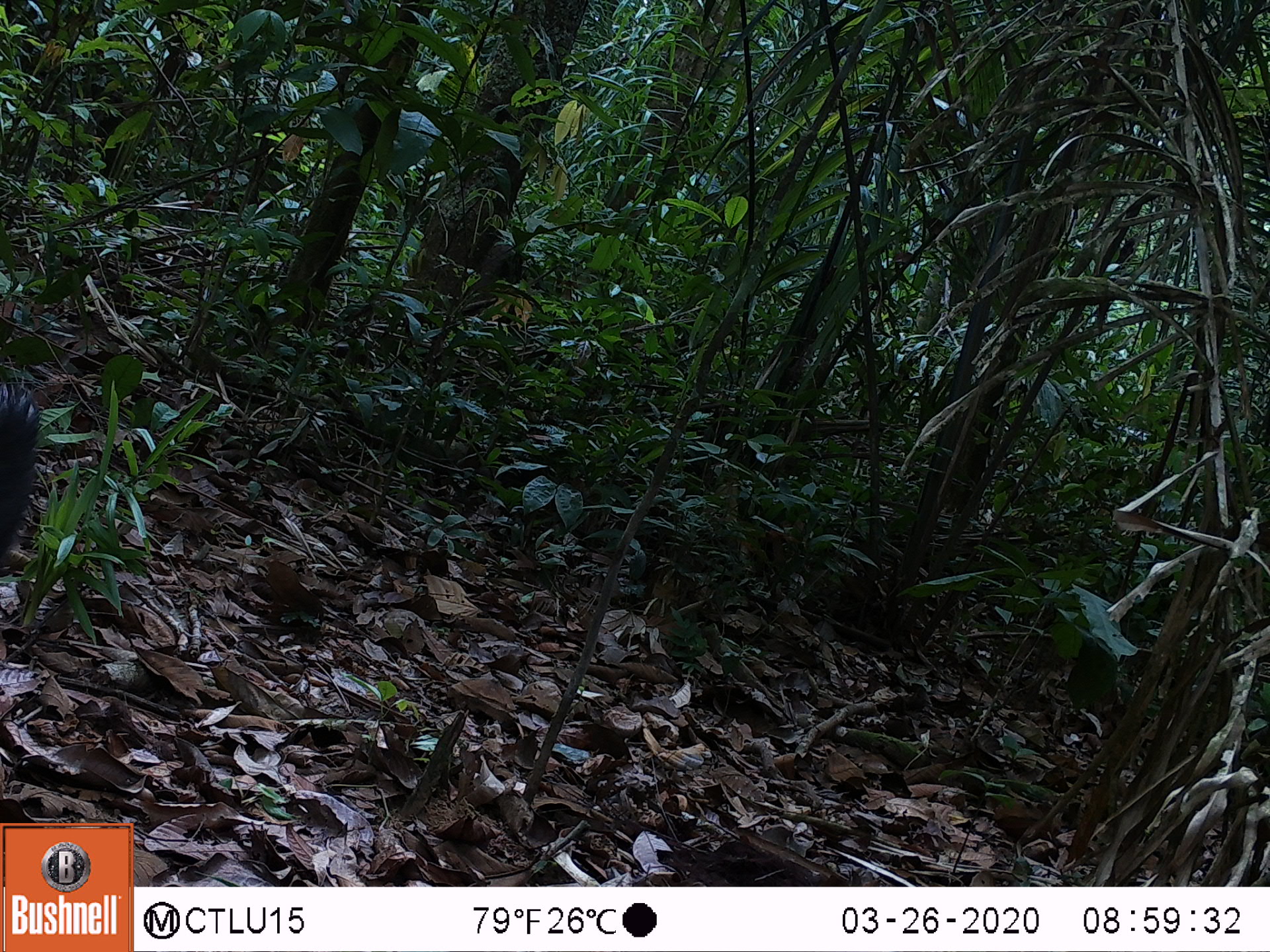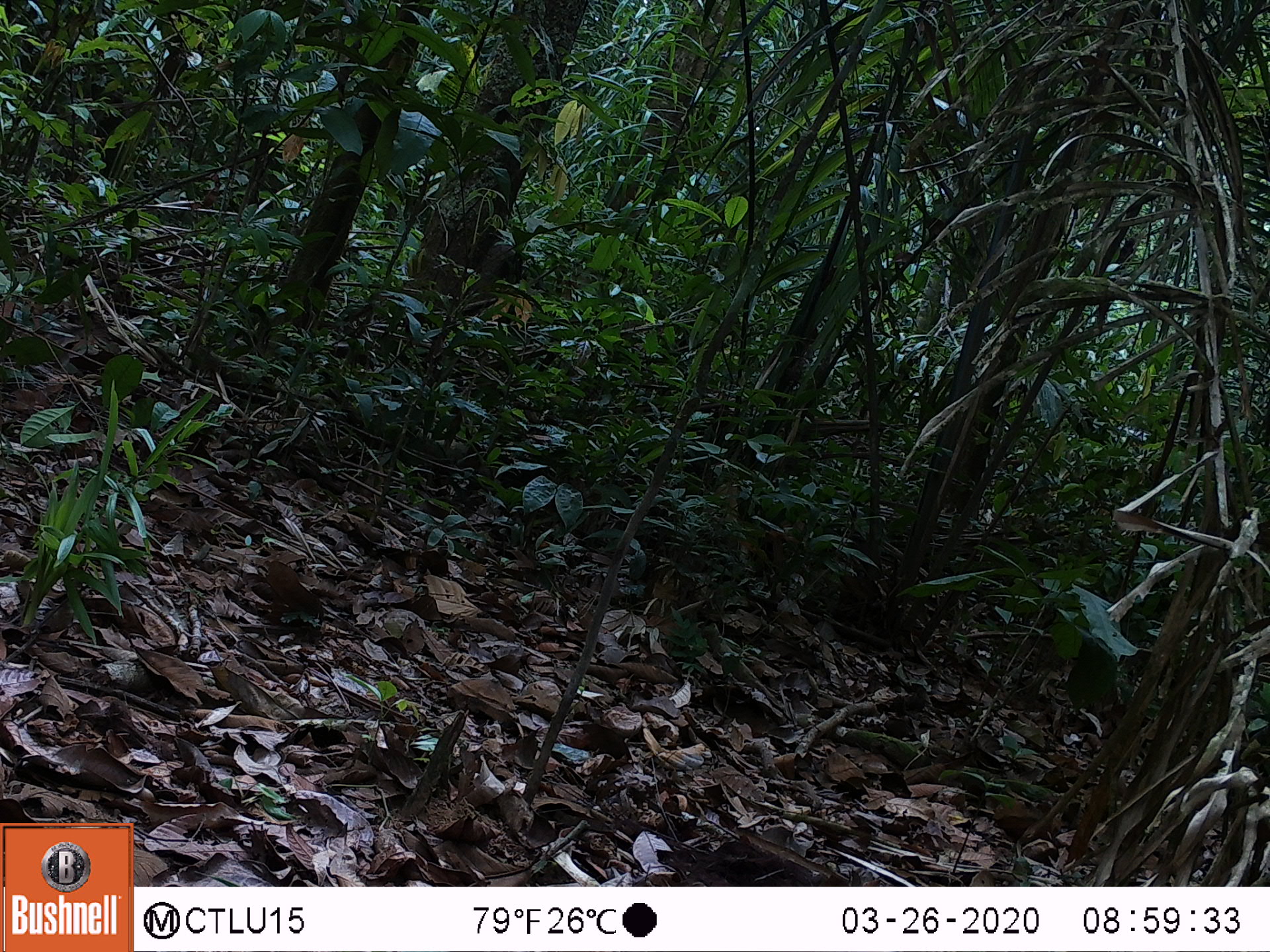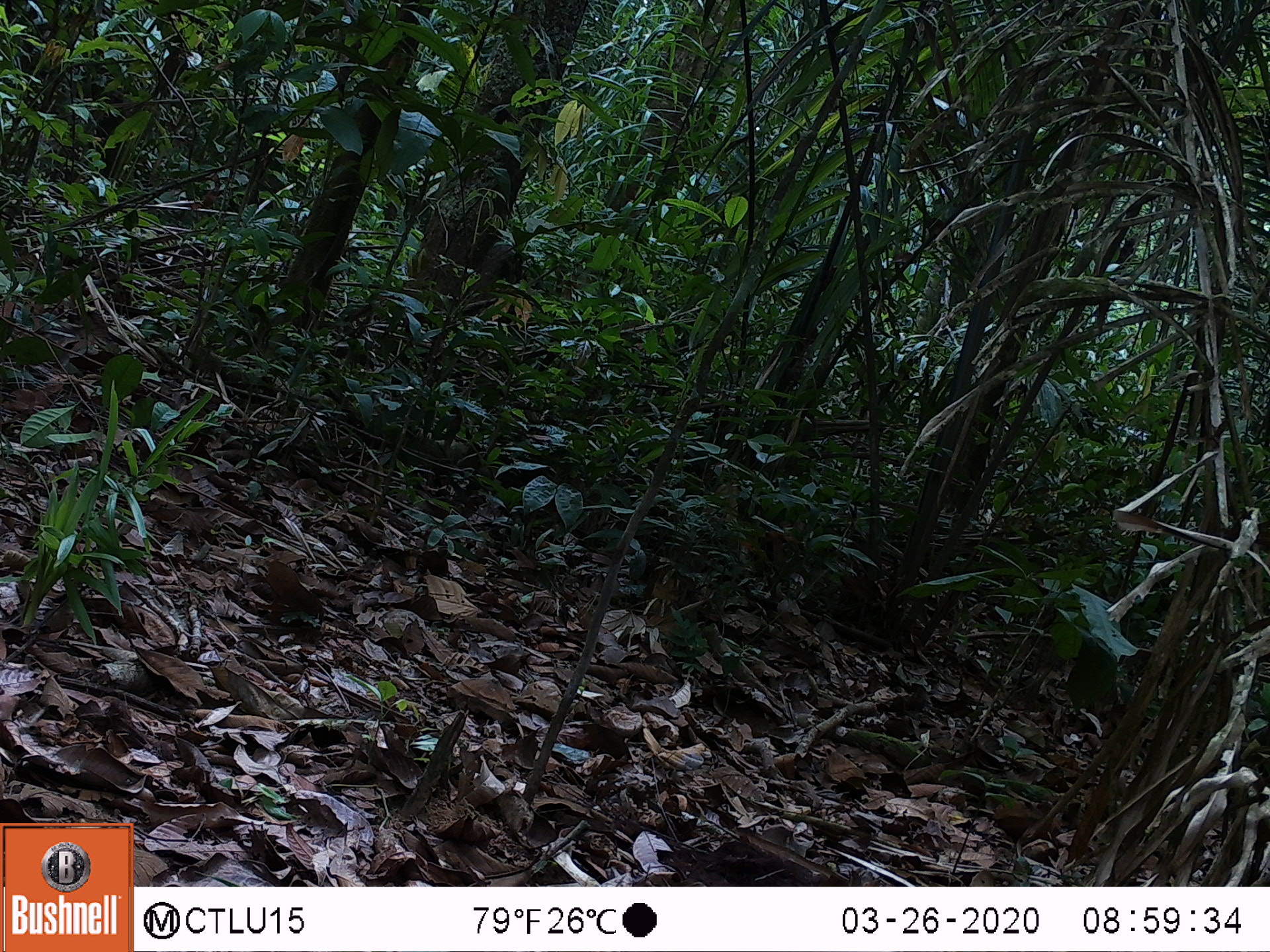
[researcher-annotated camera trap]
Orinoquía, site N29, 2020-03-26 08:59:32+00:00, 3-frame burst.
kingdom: Animalia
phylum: Chordata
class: Mammalia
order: Artiodactyla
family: Tayassuidae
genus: Pecari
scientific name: Pecari tajacu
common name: collared peccary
Collared peccary (Pecari tajacu).